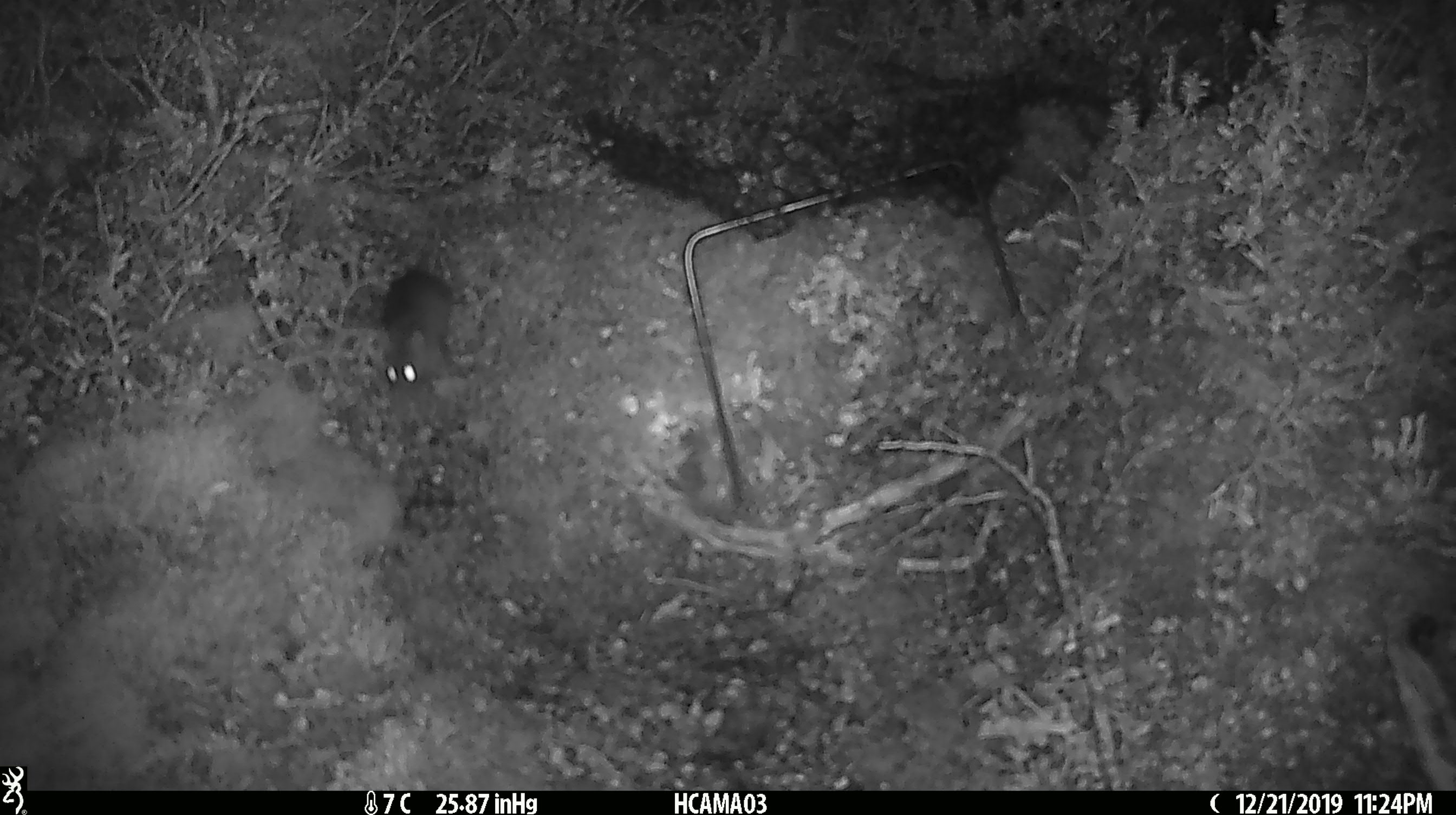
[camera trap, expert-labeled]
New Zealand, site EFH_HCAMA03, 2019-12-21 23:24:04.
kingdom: Animalia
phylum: Chordata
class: Mammalia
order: Rodentia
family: Muridae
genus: Mus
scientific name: Mus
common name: mouse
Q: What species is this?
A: Mouse (Mus).